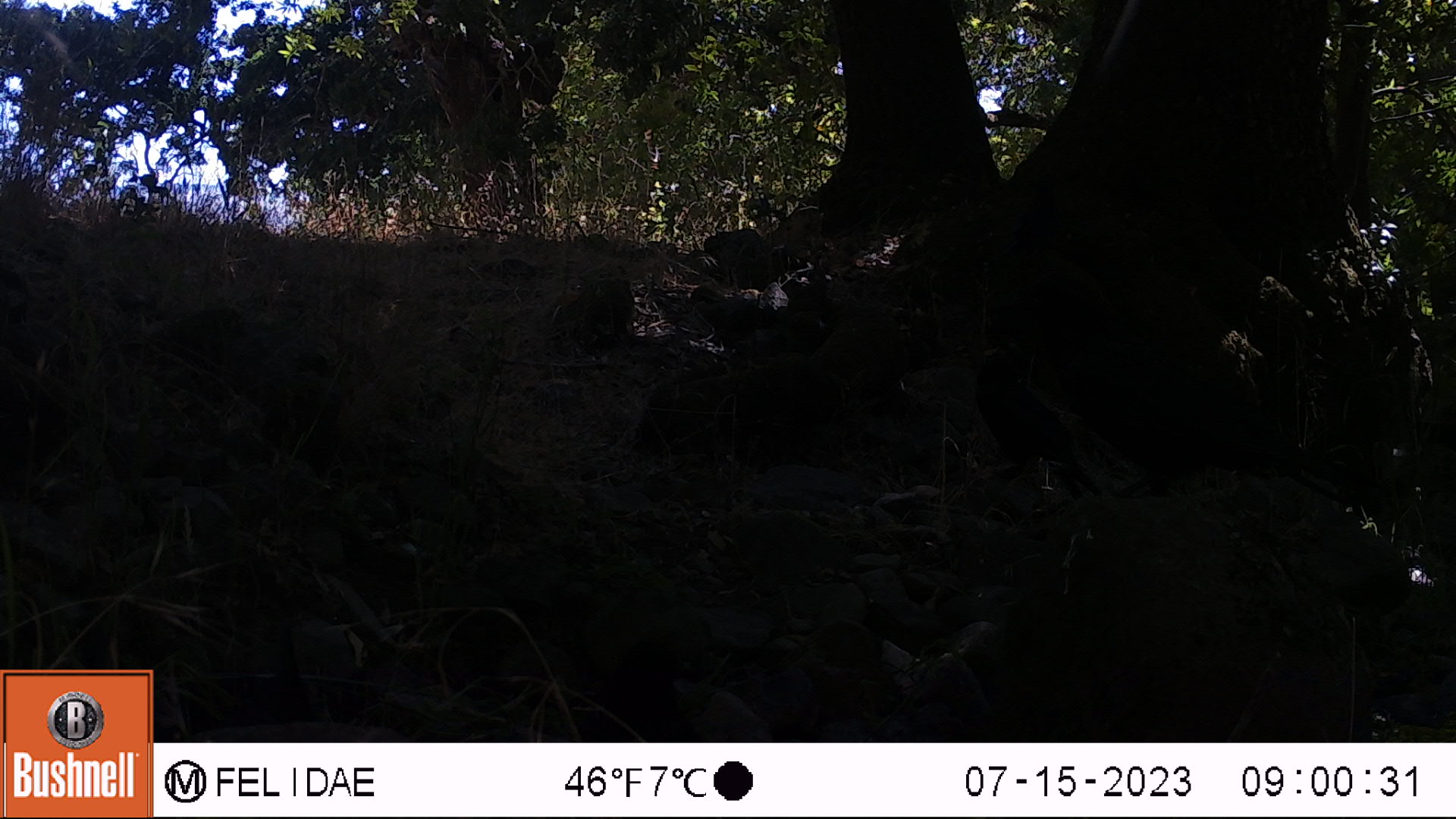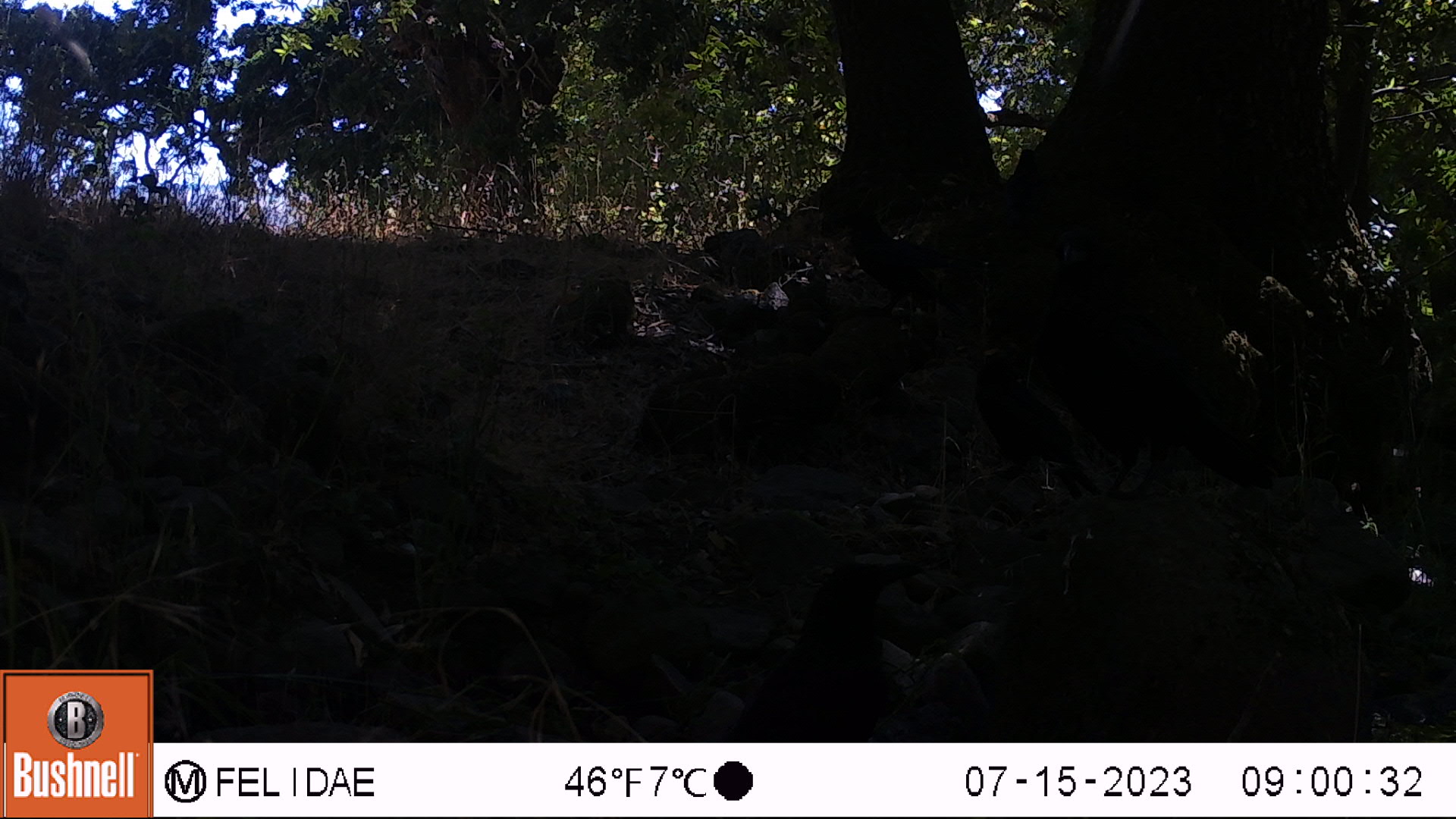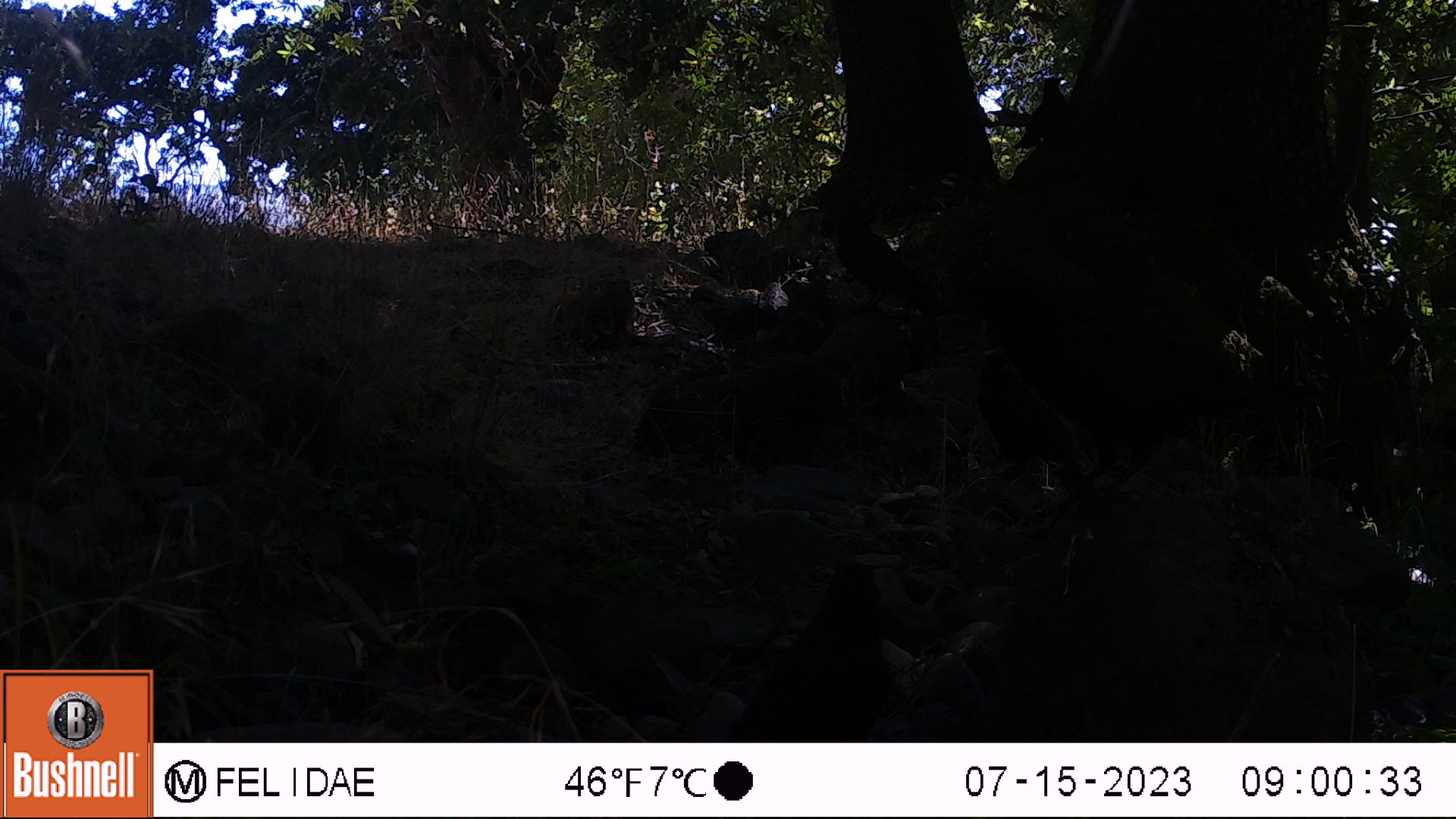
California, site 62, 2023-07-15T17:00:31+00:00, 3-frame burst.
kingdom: Animalia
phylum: Chordata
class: Aves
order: Passeriformes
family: Corvidae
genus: Corvus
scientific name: Corvus brachyrhynchos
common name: american crow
American crow (Corvus brachyrhynchos).